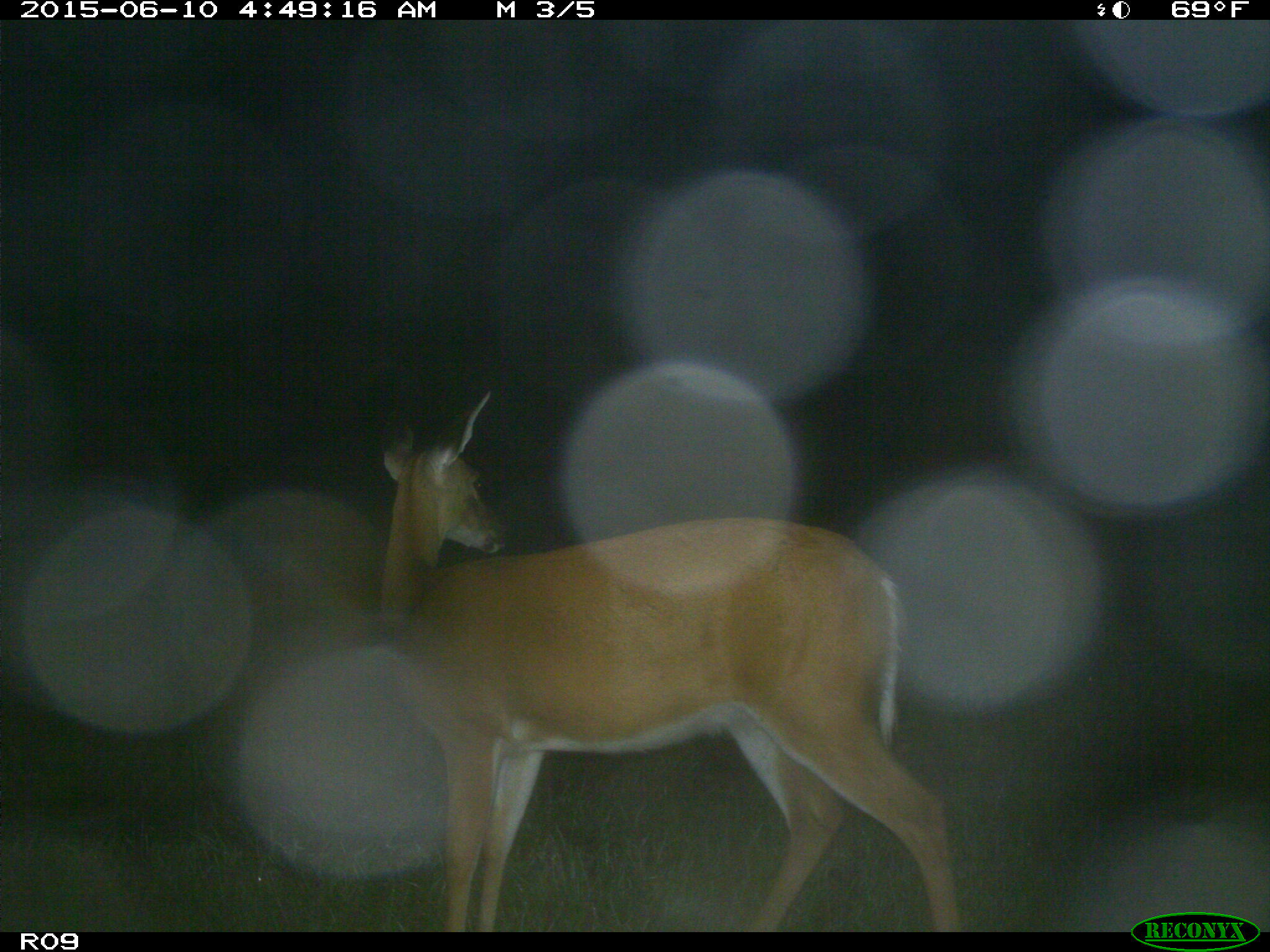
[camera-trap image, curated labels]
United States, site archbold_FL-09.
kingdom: Animalia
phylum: Chordata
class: Mammalia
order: Artiodactyla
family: Cervidae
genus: Odocoileus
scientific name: Odocoileus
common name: deer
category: unidentified deer